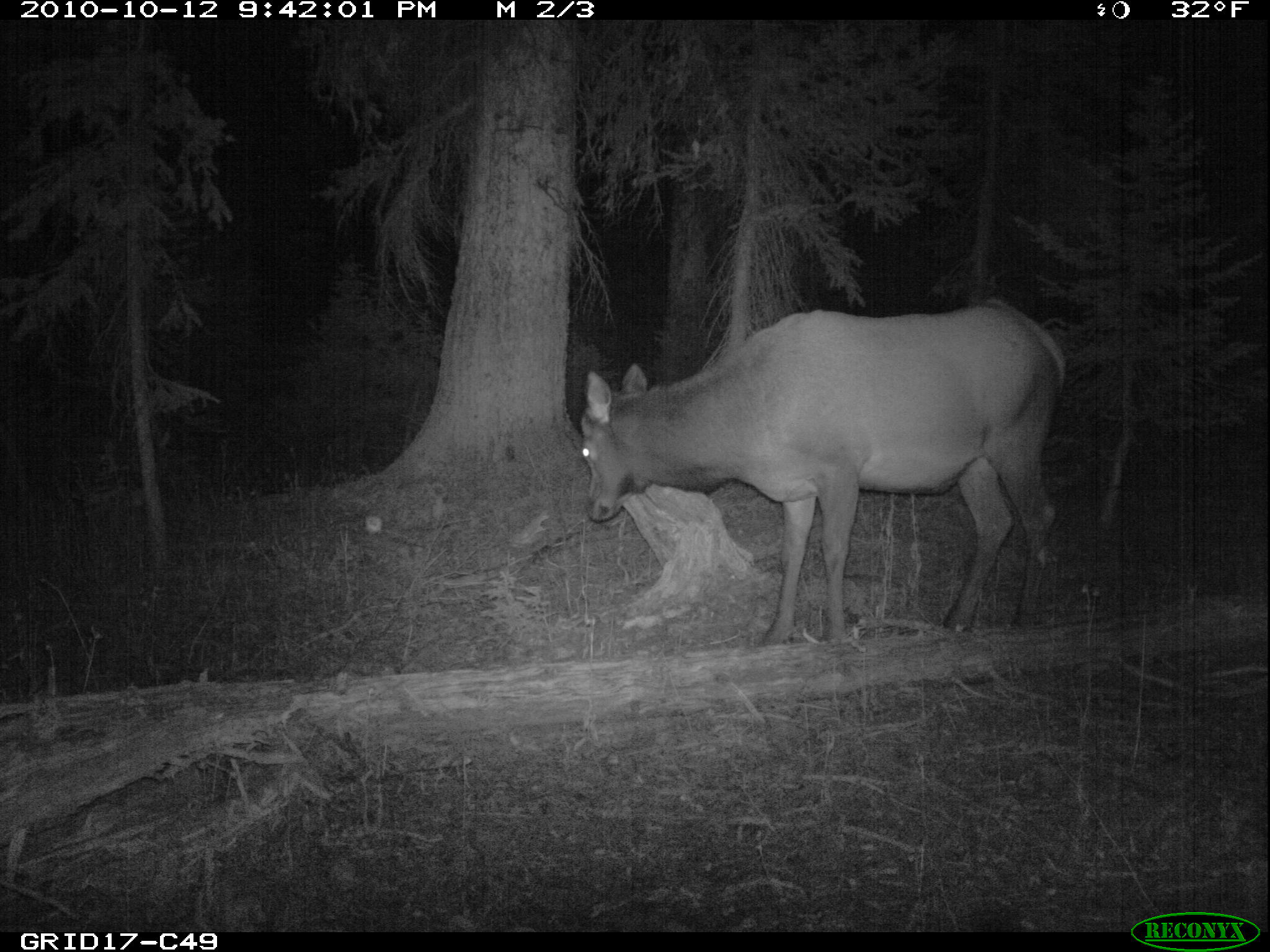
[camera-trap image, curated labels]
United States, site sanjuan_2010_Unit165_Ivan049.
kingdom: Animalia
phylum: Chordata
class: Mammalia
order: Artiodactyla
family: Cervidae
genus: Cervus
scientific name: Cervus elaphus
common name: red deer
Cervus elaphus (red deer).